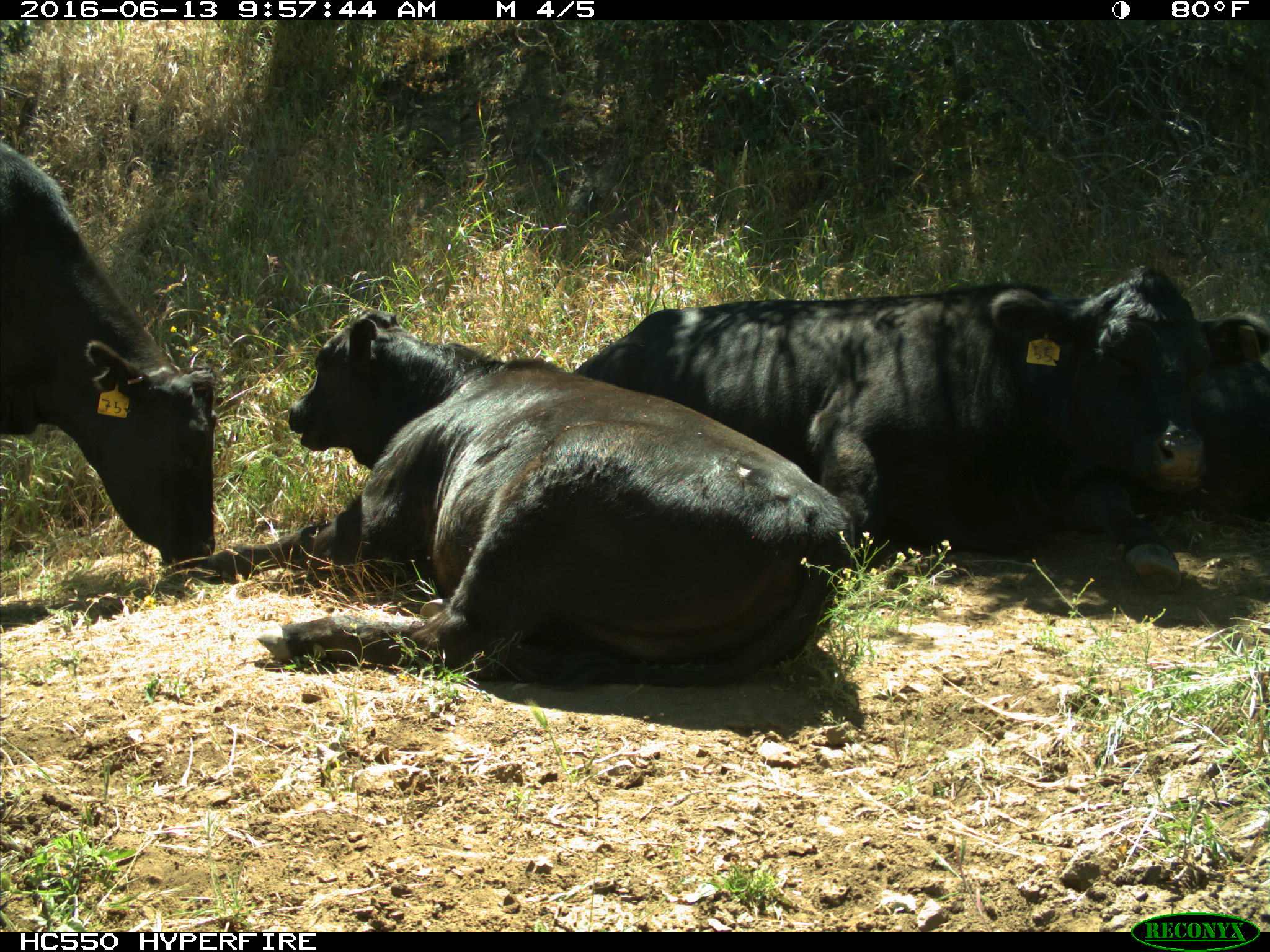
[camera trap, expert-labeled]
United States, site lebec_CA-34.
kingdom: Animalia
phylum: Chordata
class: Mammalia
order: Artiodactyla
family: Bovidae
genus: Bos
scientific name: Bos taurus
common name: domestic cow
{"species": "Bos taurus (domestic cow)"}